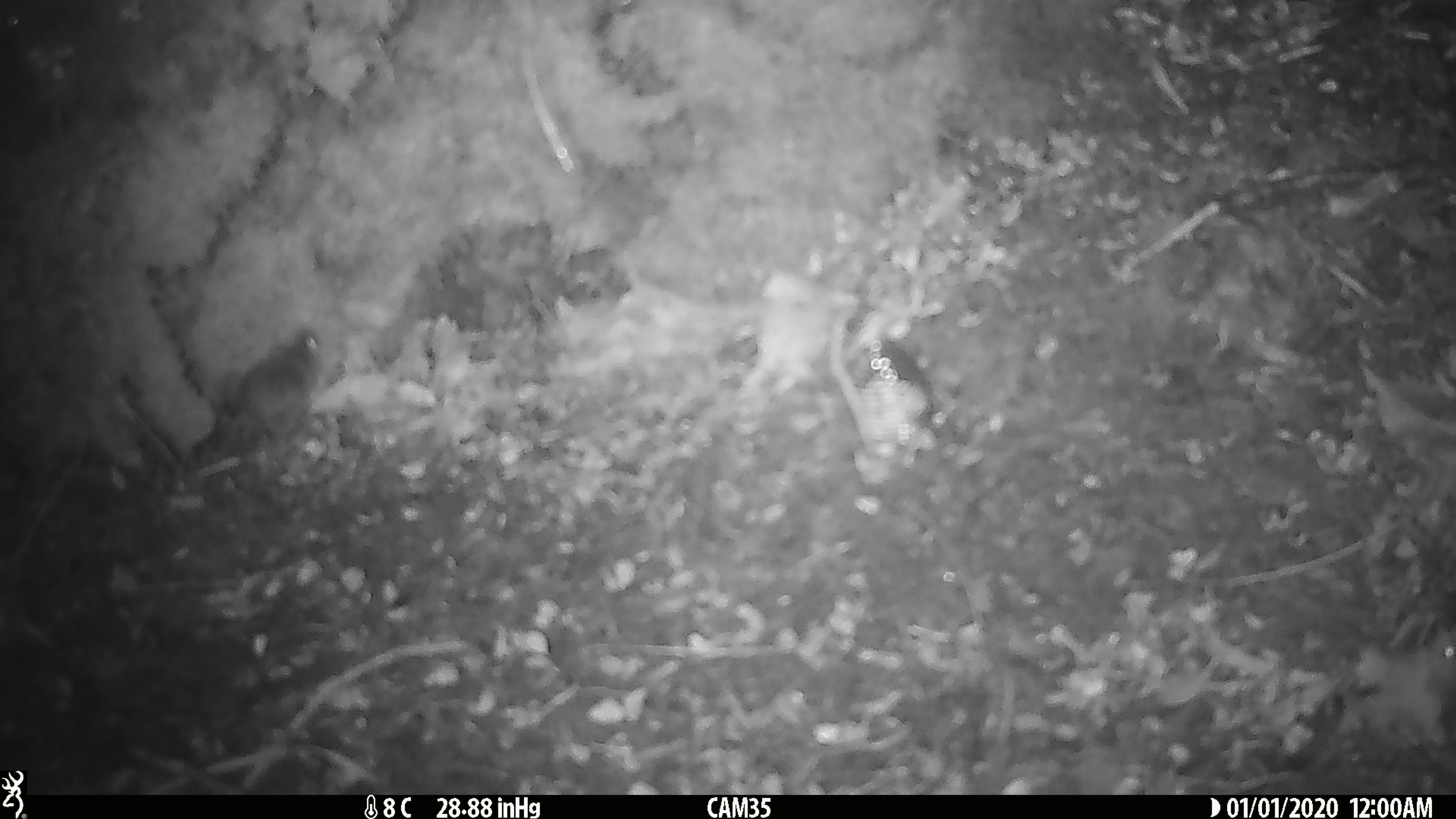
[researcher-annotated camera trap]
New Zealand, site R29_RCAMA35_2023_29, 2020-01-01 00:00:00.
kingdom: Animalia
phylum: Chordata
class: Mammalia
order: Rodentia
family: Muridae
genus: Mus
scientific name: Mus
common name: mouse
Mouse (Mus).